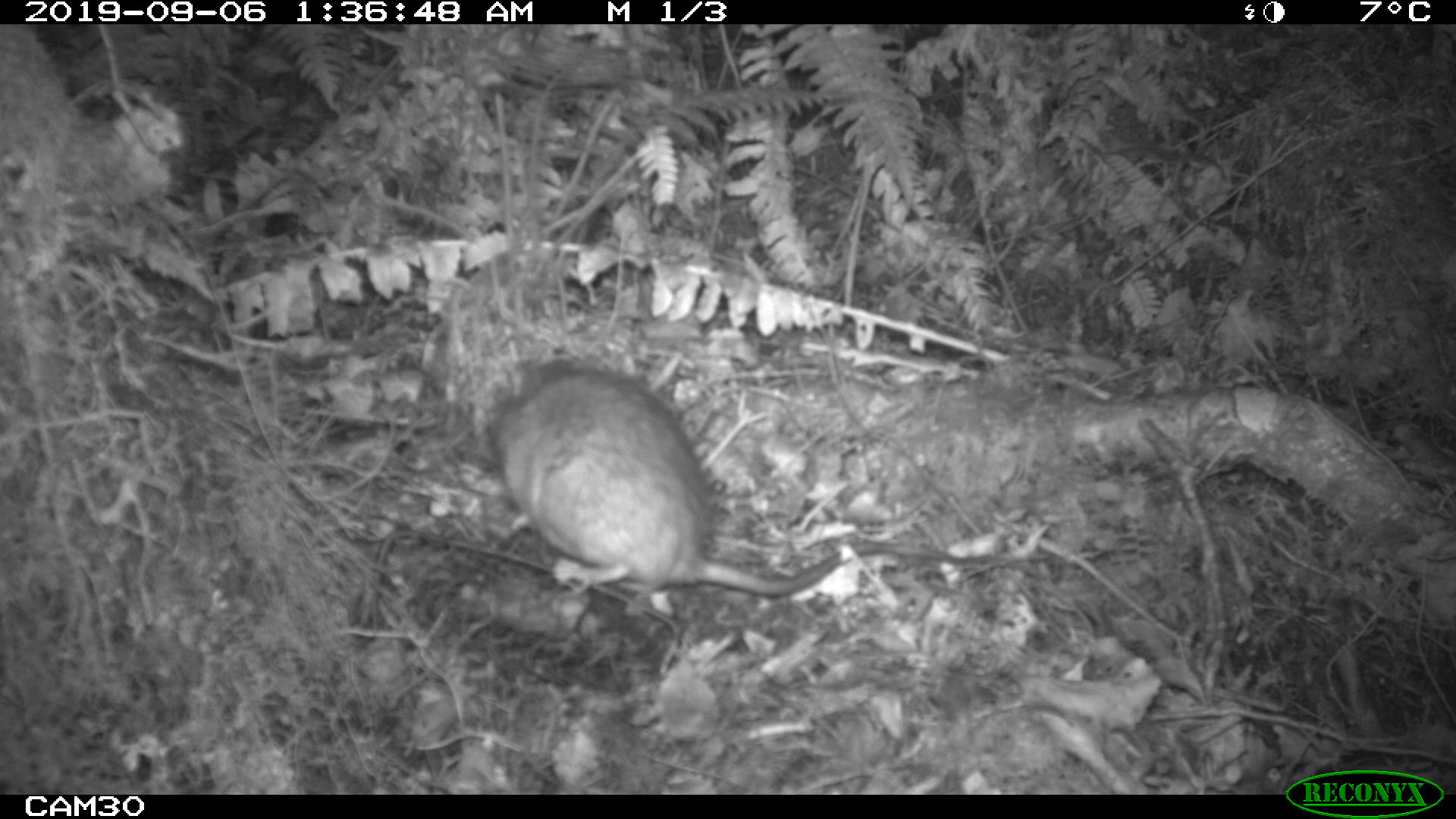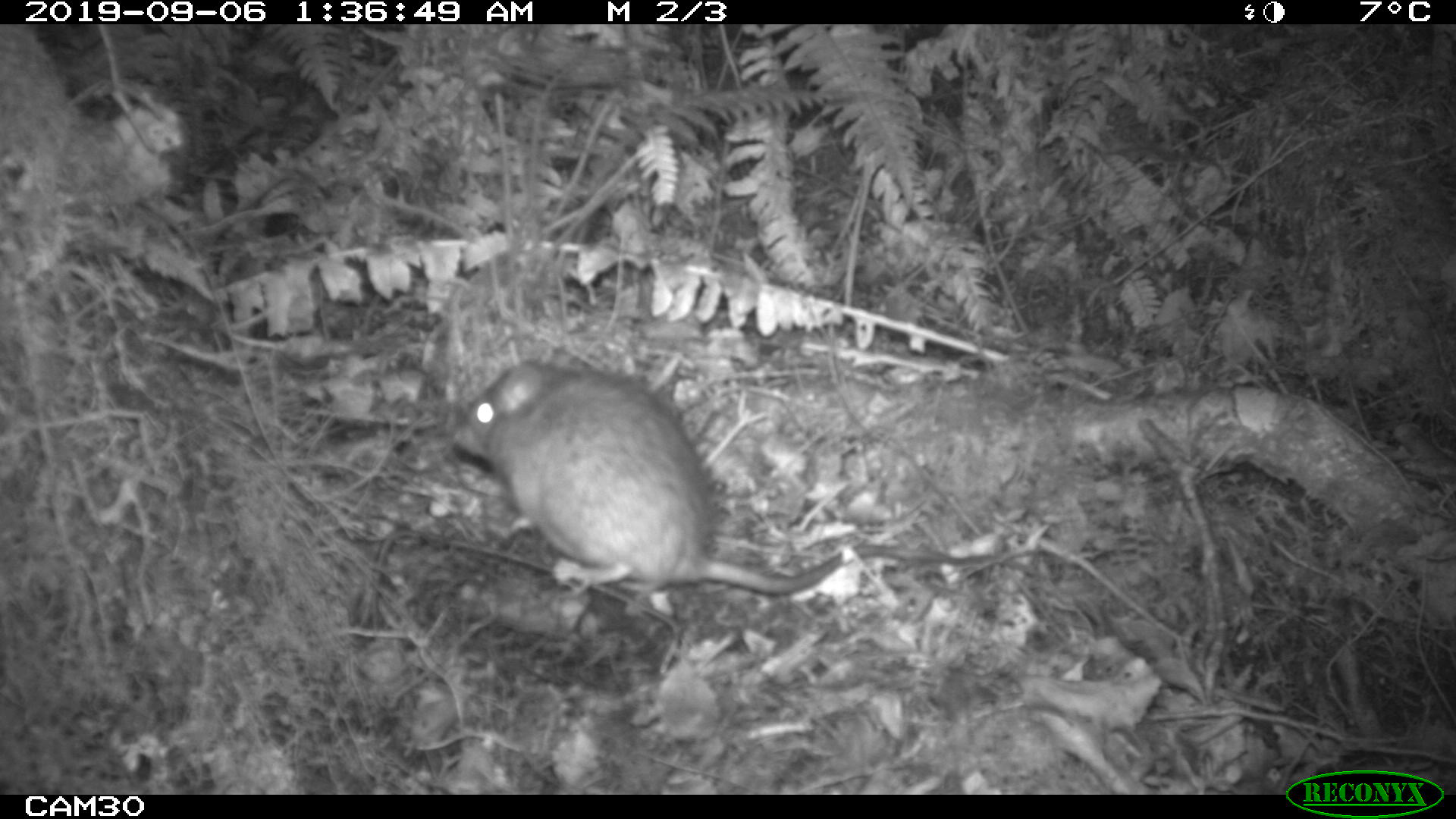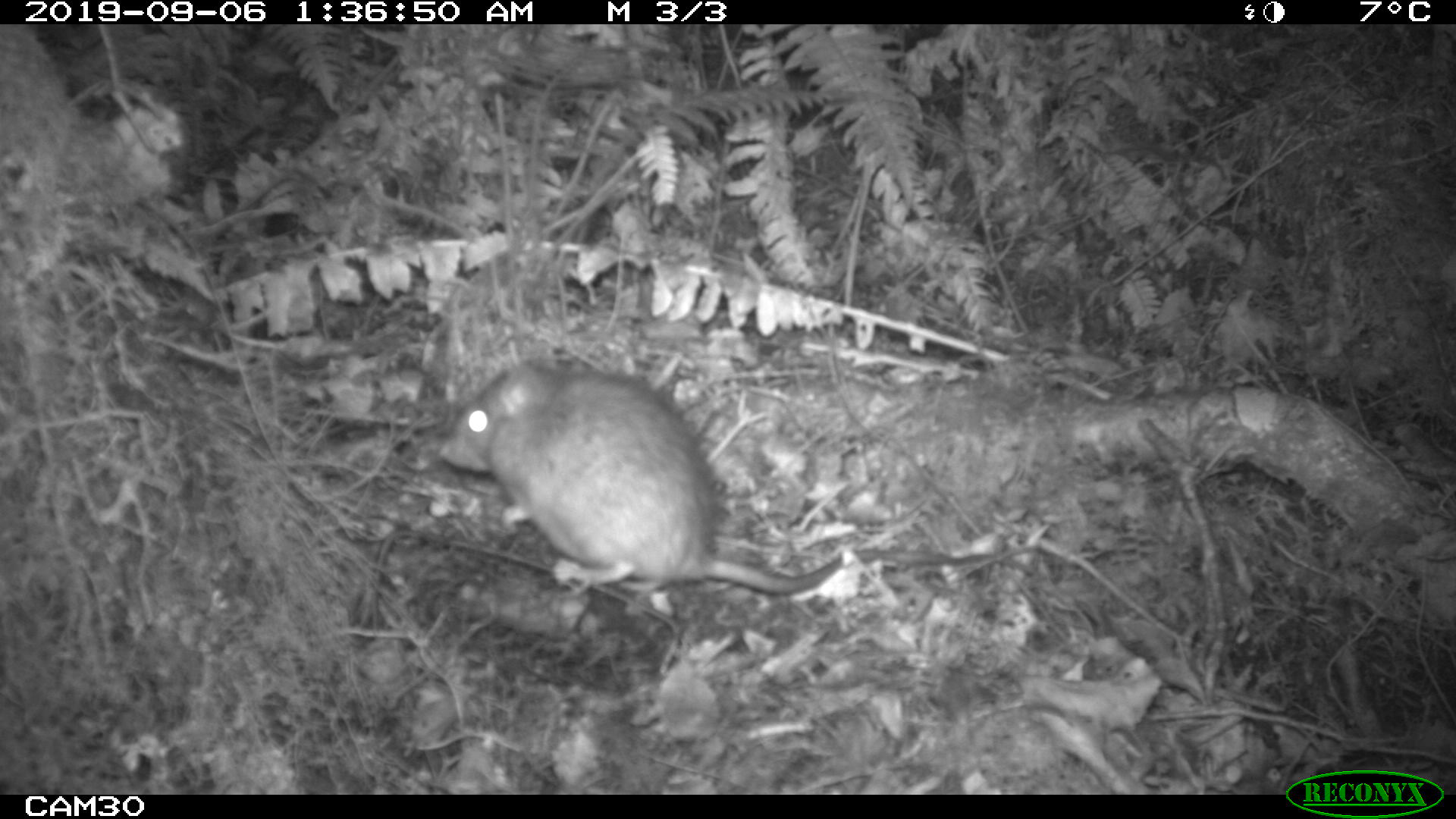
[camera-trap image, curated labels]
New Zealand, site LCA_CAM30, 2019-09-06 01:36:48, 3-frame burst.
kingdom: Animalia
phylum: Chordata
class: Mammalia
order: Rodentia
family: Muridae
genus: Rattus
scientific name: Rattus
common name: rat